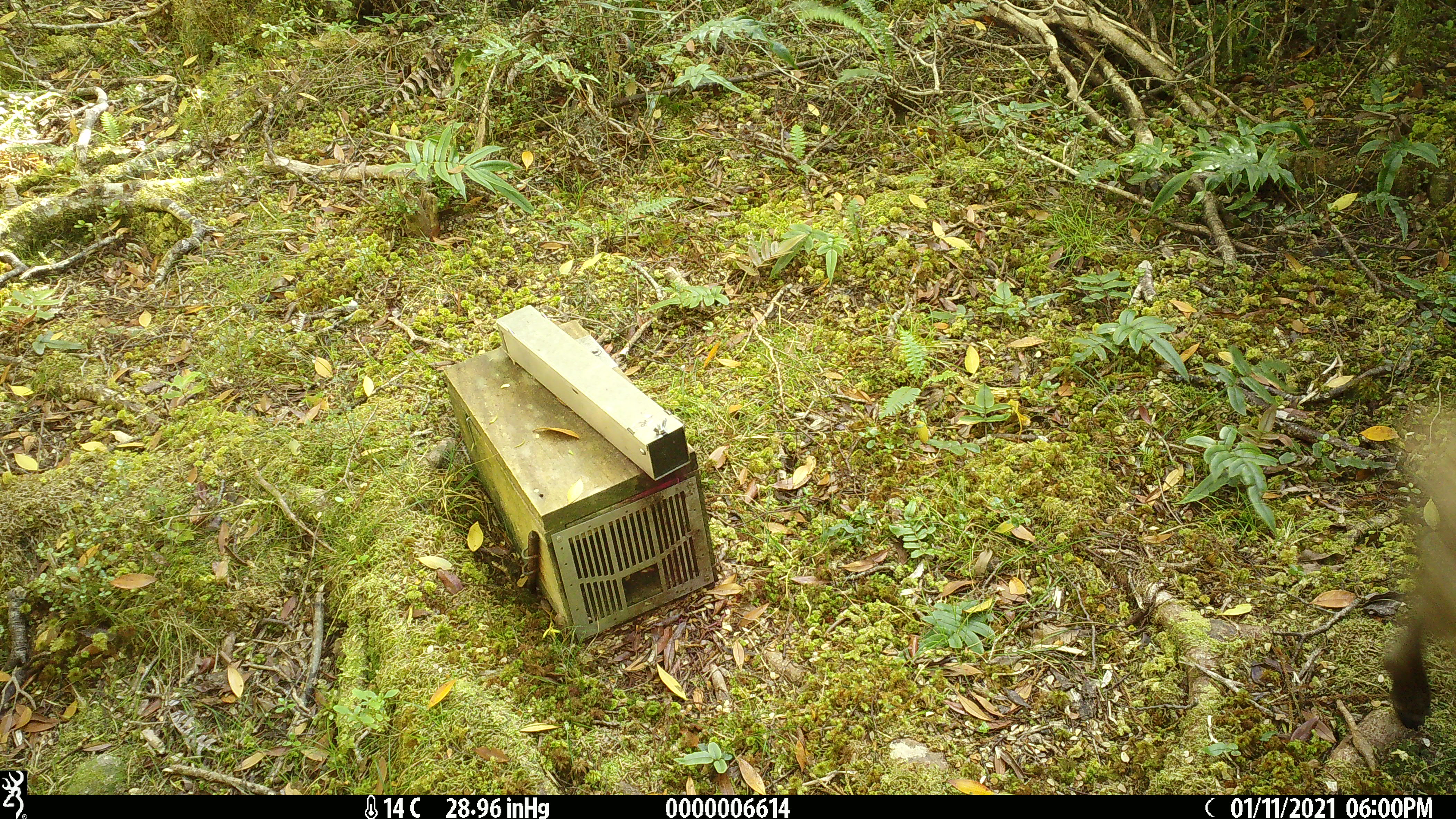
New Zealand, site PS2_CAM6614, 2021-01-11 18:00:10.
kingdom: Animalia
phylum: Chordata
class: Mammalia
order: Carnivora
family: Mustelidae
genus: Mustela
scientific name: Mustela erminea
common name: stoat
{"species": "stoat (Mustela erminea)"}